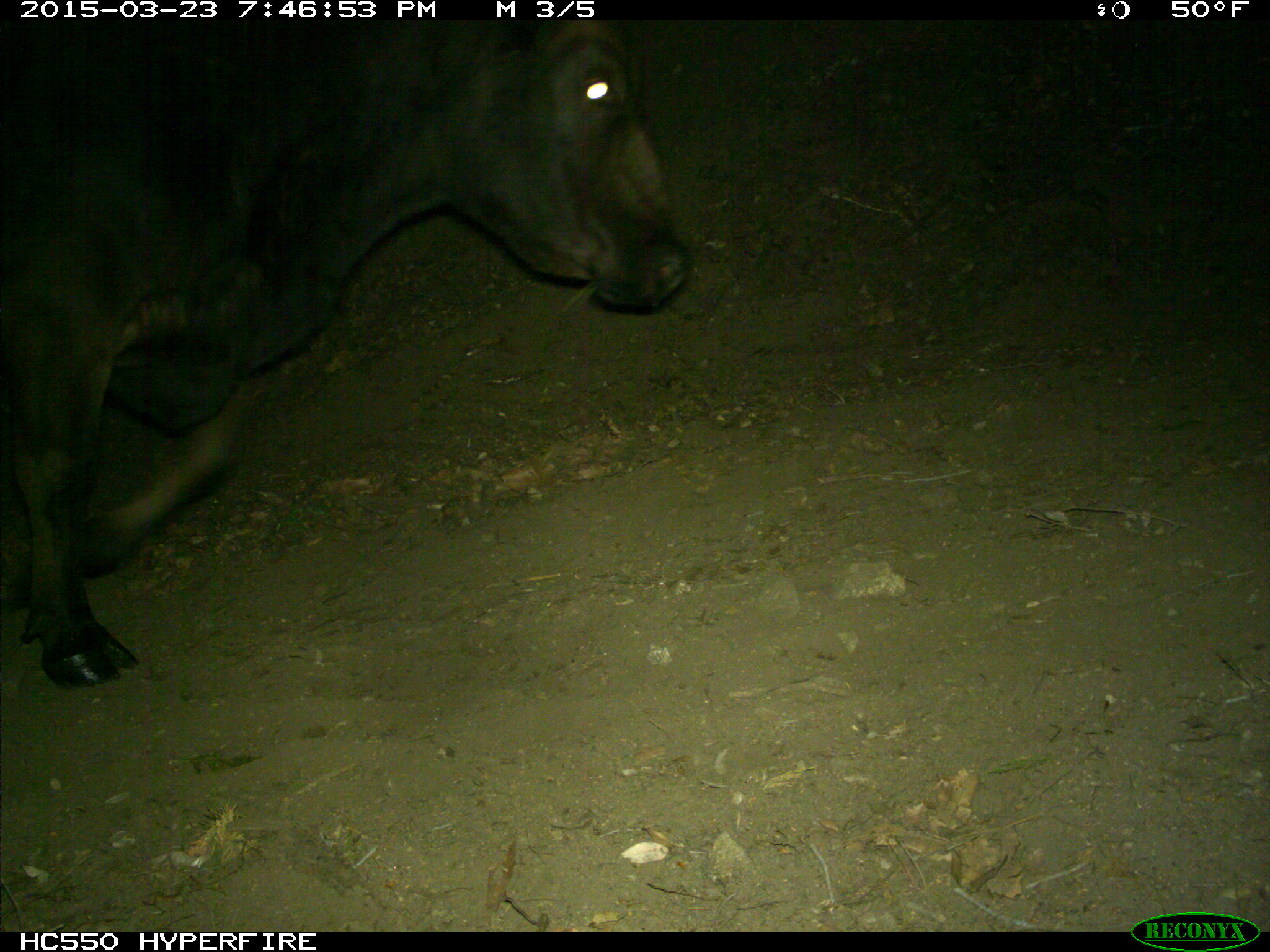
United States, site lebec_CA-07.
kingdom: Animalia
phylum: Chordata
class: Mammalia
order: Artiodactyla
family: Bovidae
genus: Bos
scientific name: Bos taurus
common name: domestic cow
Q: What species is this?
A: Bos taurus (domestic cow).